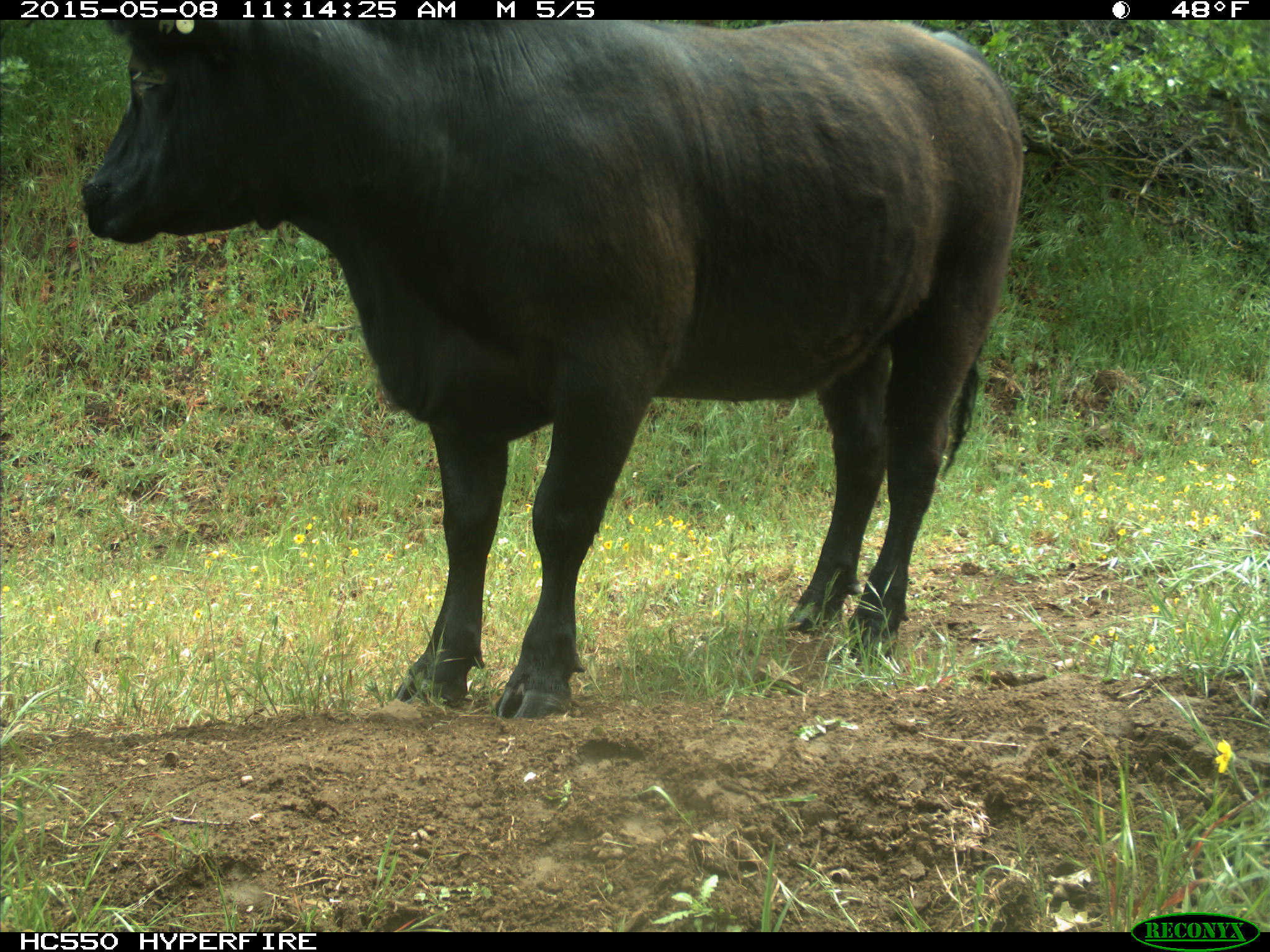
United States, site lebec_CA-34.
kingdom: Animalia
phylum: Chordata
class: Mammalia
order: Artiodactyla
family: Bovidae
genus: Bos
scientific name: Bos taurus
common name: domestic cow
Bos taurus (domestic cow).